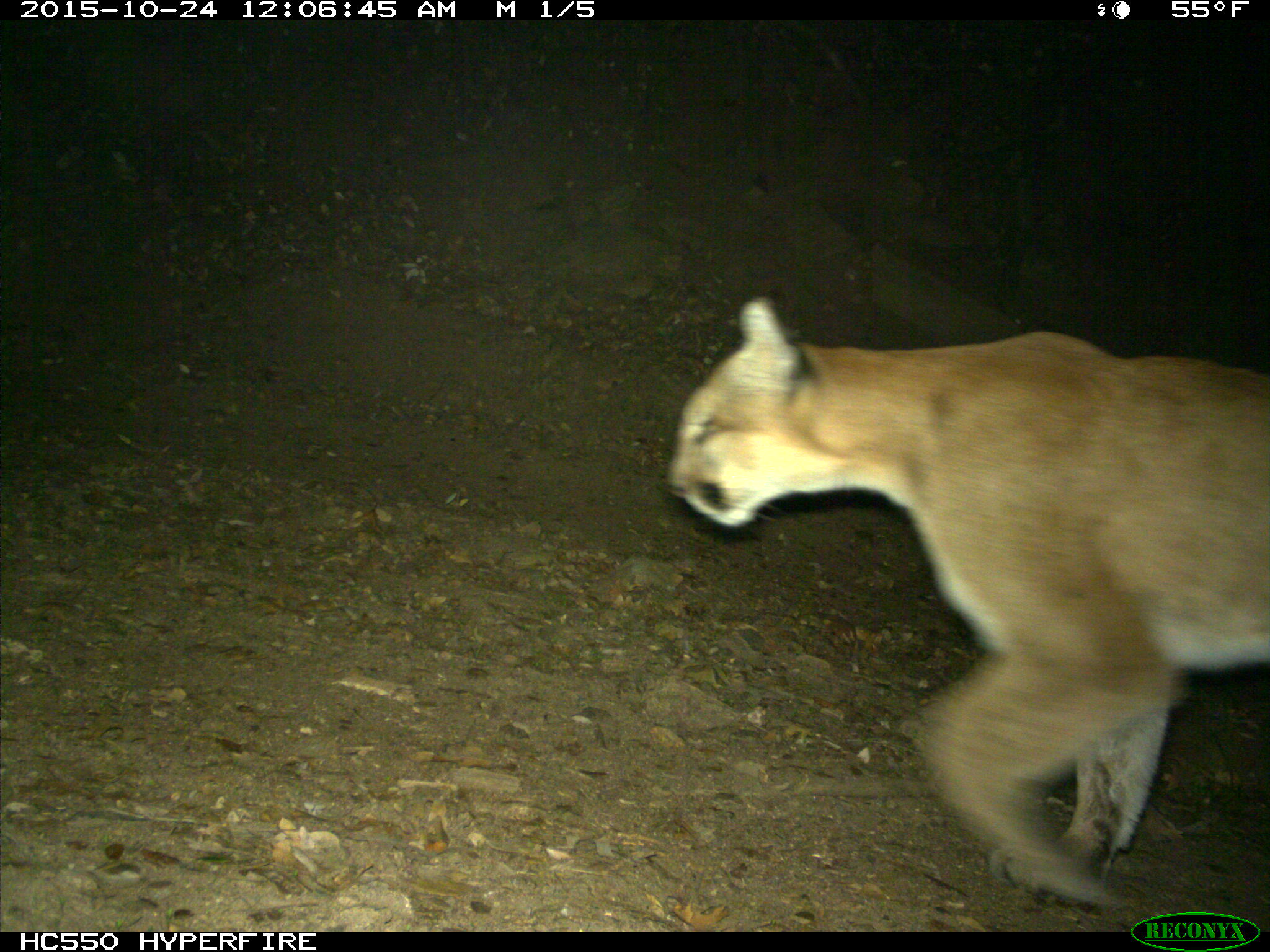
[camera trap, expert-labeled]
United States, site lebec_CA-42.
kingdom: Animalia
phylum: Chordata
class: Mammalia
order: Carnivora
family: Felidae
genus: Puma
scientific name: Puma concolor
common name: mountain lion